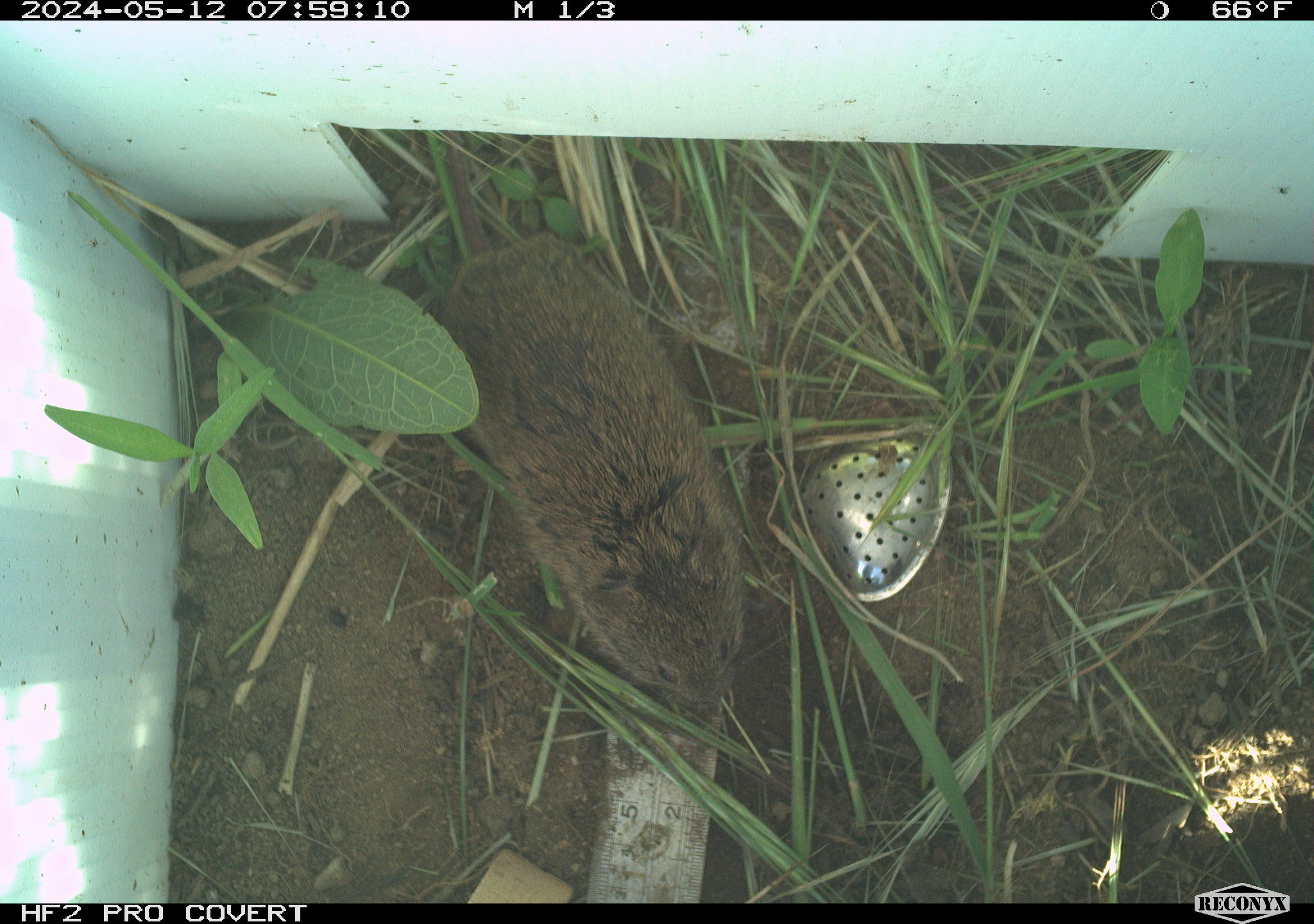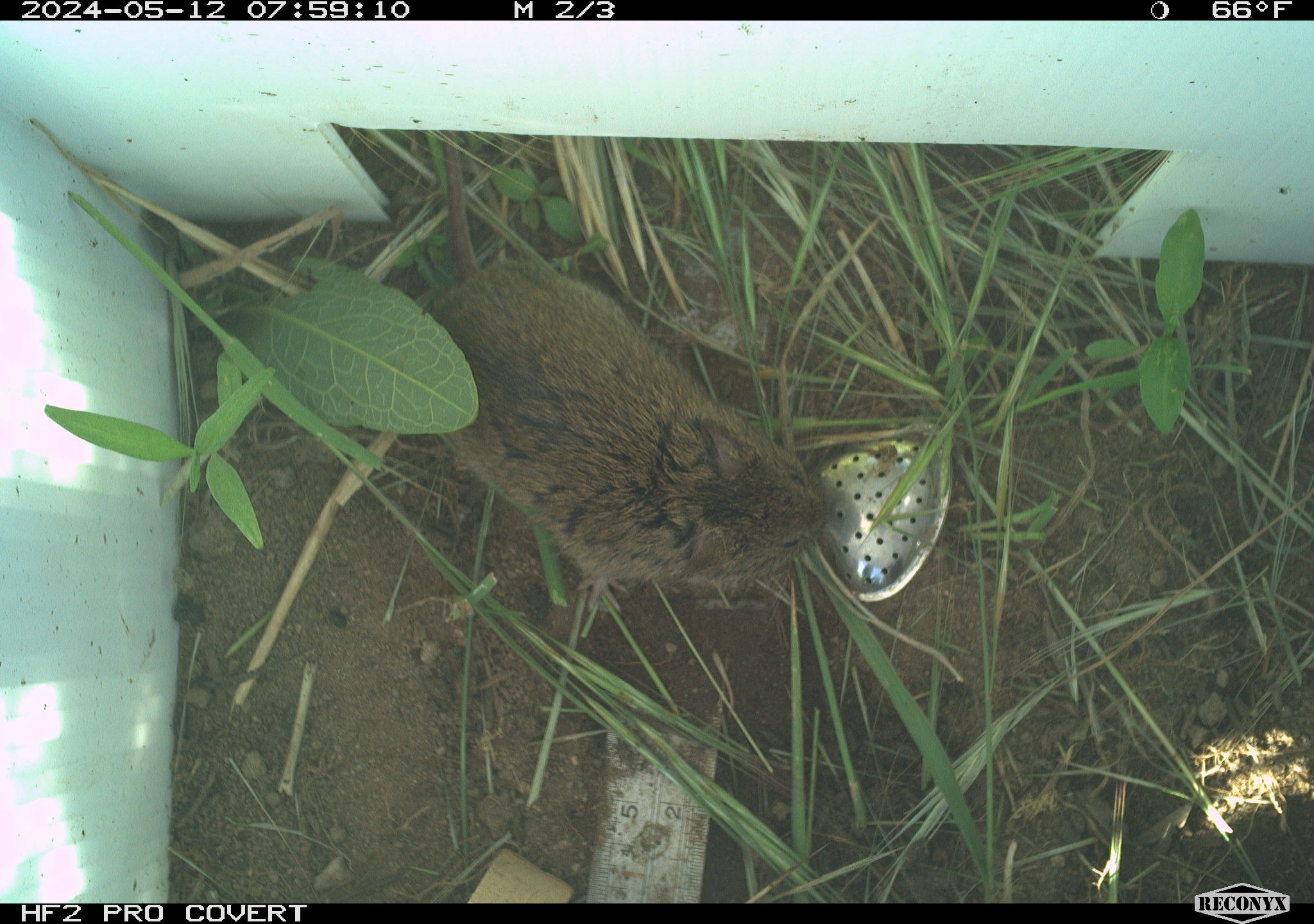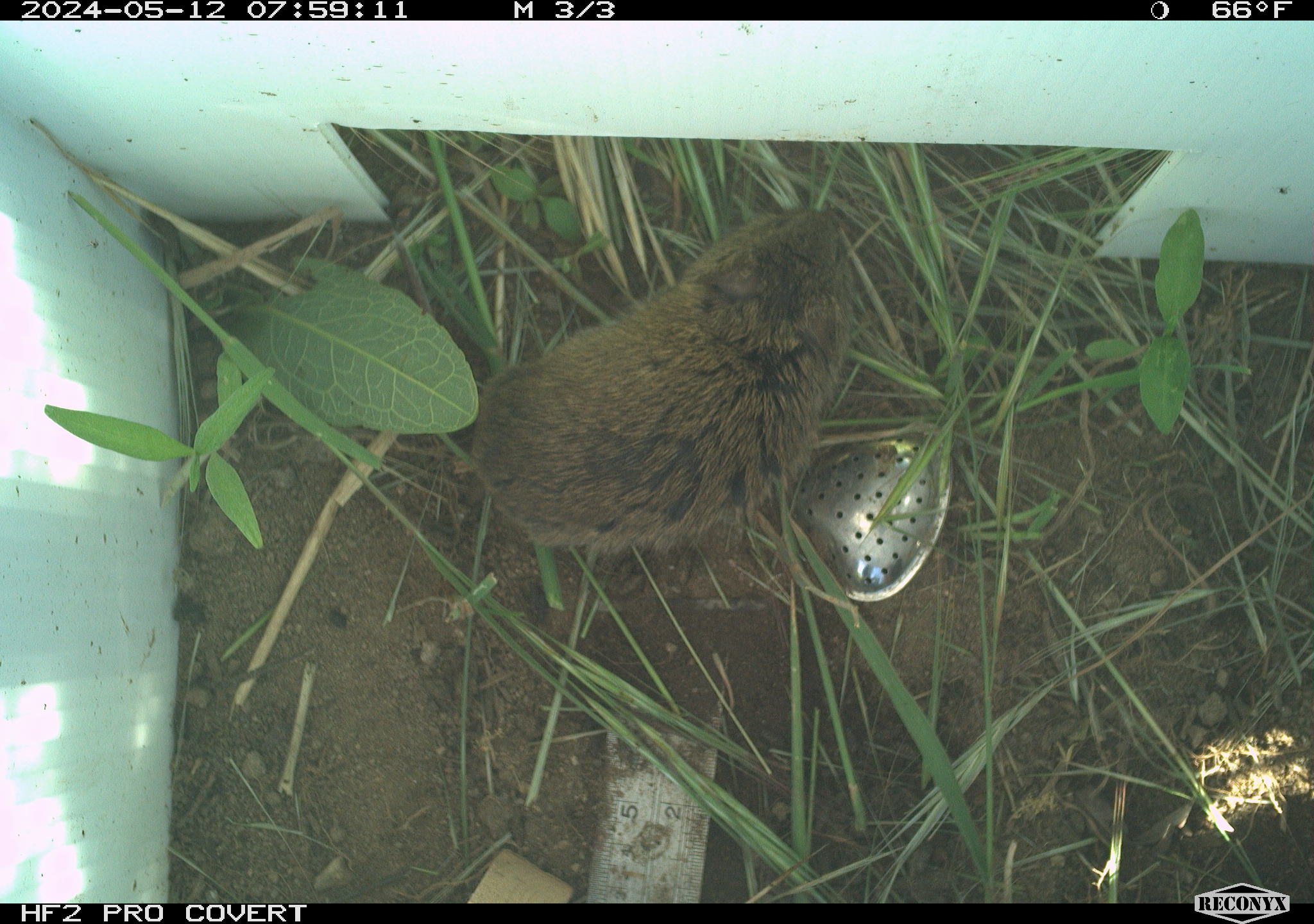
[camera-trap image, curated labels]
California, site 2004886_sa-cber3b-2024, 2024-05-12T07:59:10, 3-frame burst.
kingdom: Animalia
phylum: Chordata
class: Mammalia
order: Rodentia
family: Cricetidae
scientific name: Arvicolinae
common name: voles, lemmings, and muskrats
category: arvicolinae subfamily